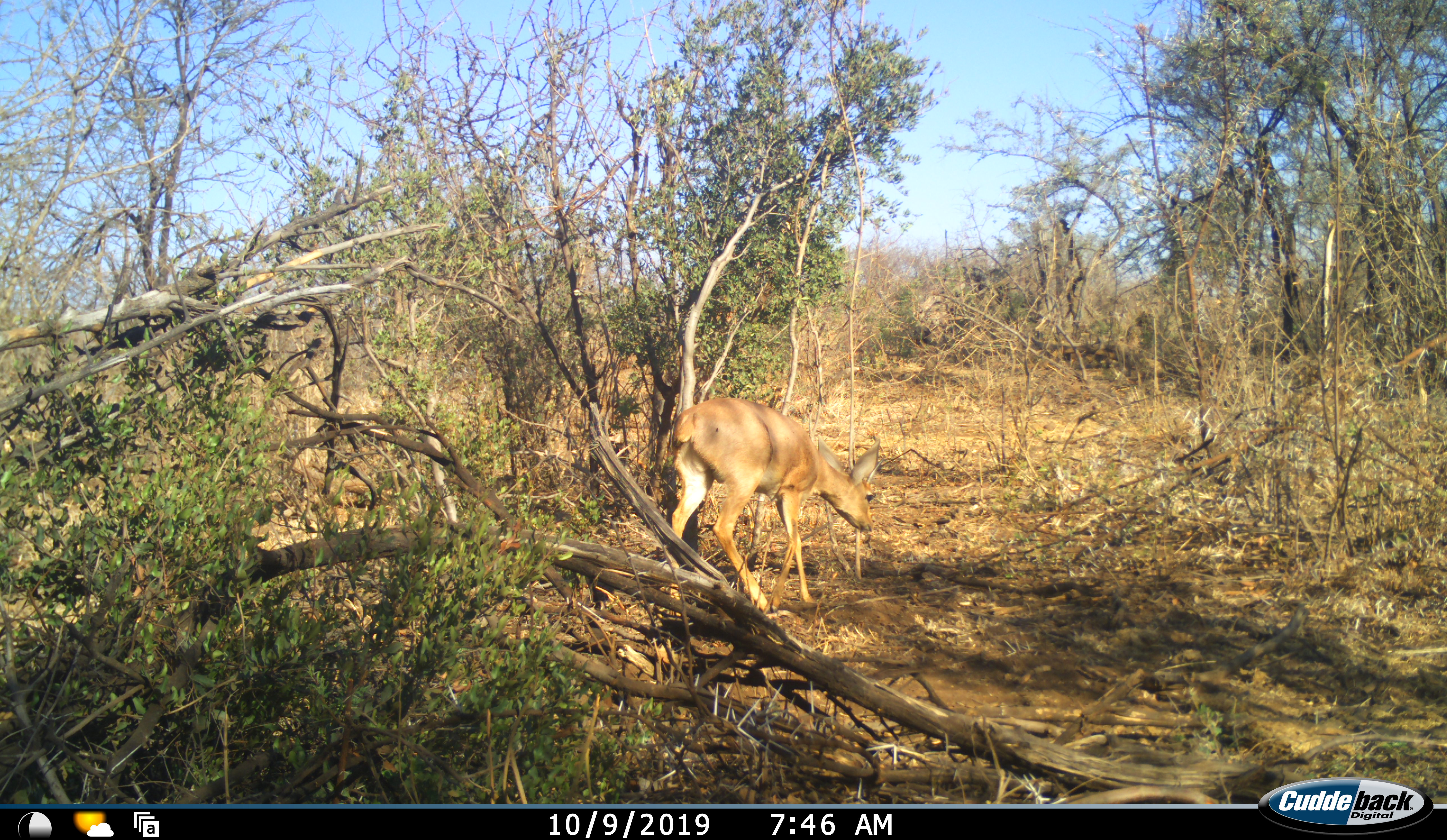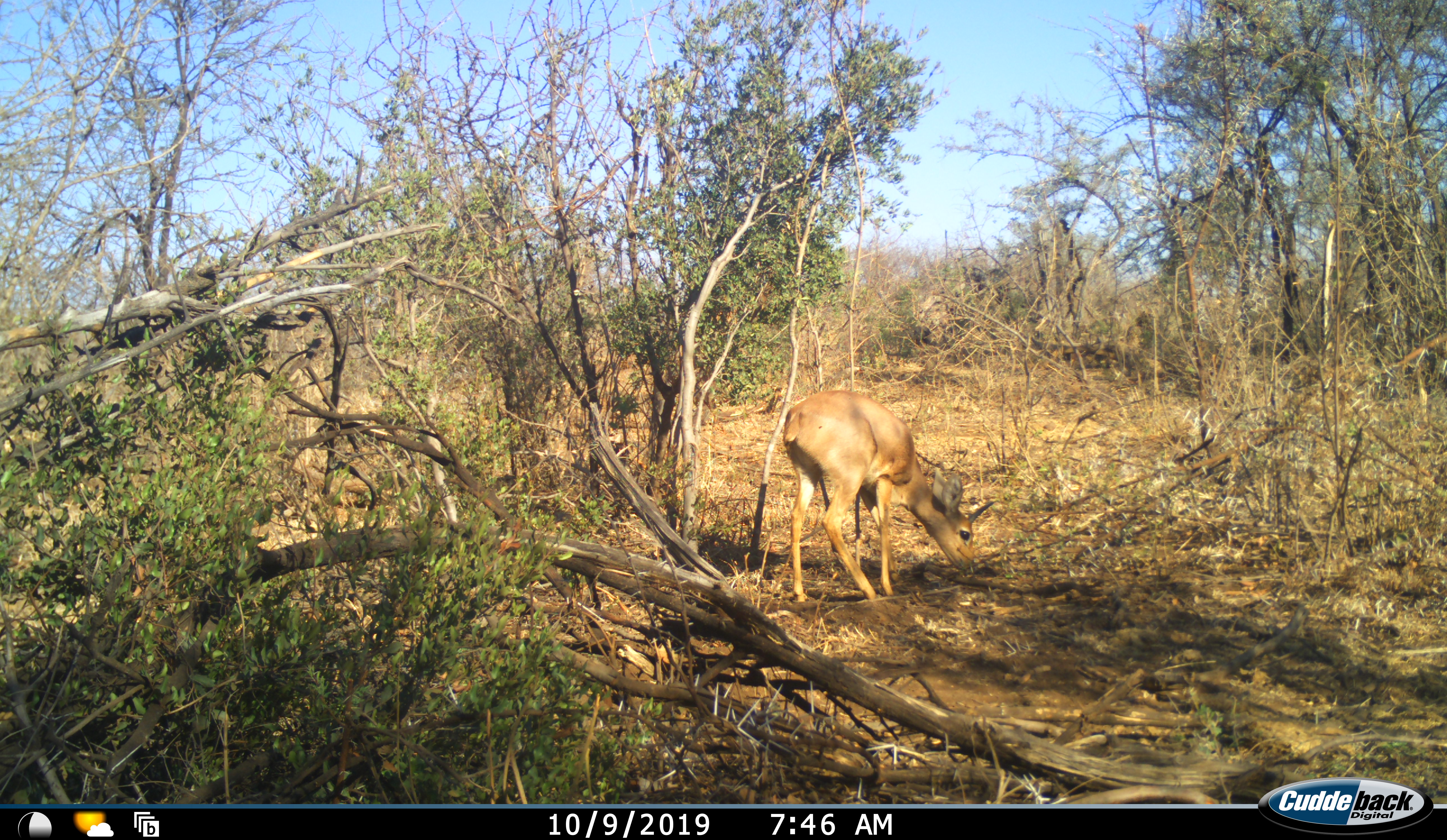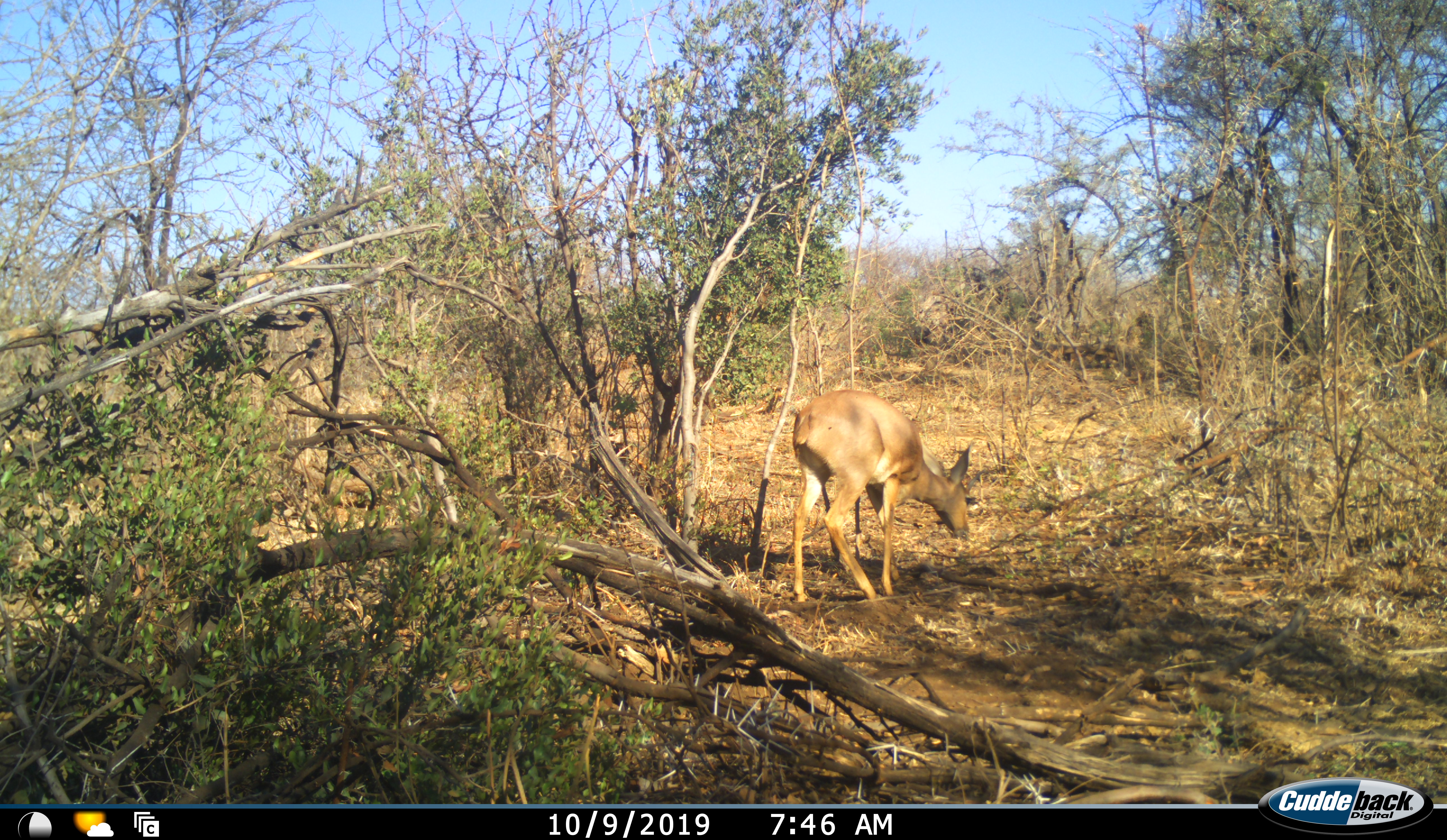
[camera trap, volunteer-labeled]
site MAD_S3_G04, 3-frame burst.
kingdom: Animalia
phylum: Chordata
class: Mammalia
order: Artiodactyla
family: Bovidae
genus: Redunca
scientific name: Redunca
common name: reedbuck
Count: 1.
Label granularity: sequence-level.